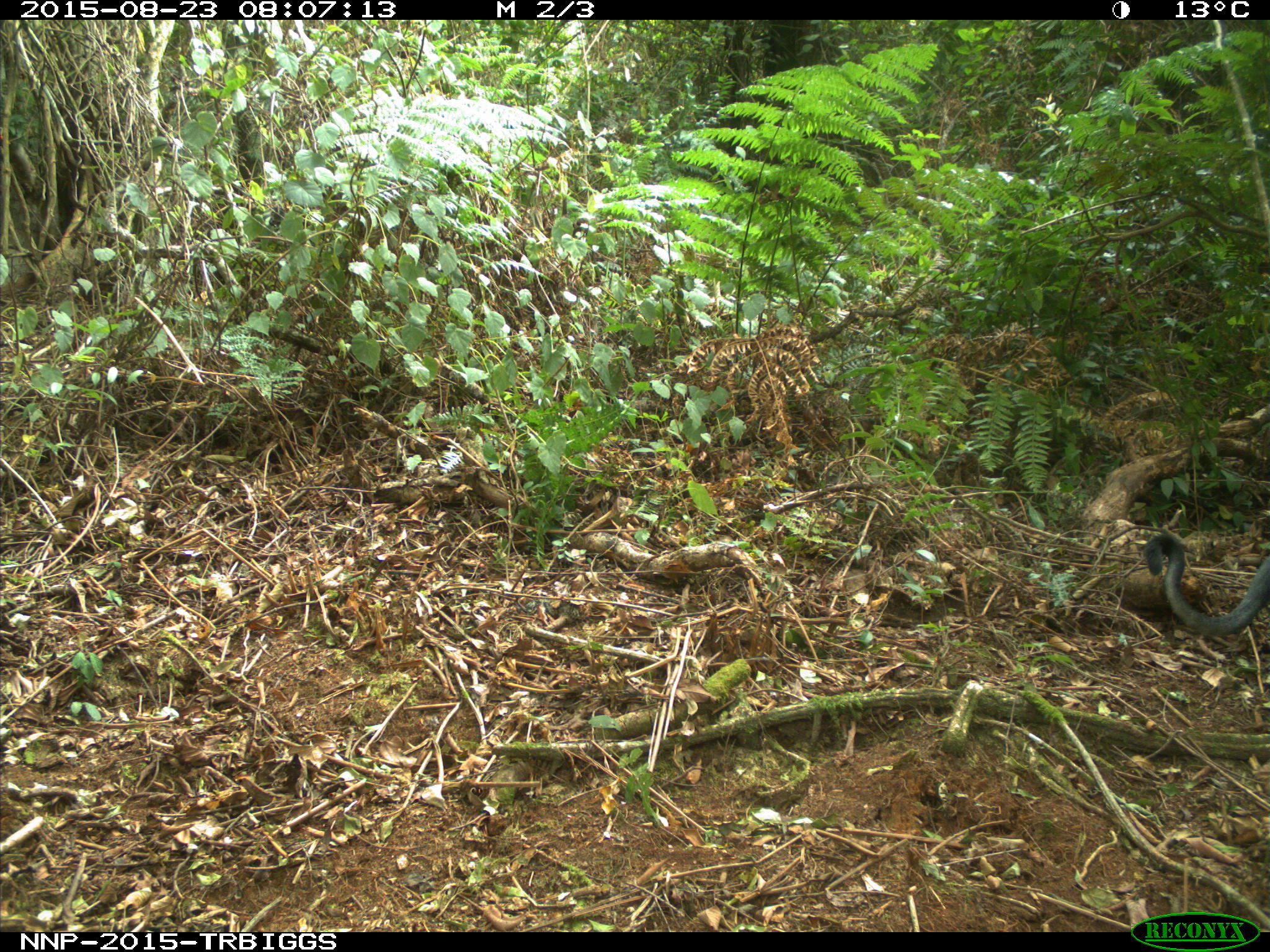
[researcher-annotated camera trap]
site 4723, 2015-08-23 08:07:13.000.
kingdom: Animalia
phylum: Chordata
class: Mammalia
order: Primates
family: Cercopithecidae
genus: Allochrocebus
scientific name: Allochrocebus lhoesti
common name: l'hoest's monkey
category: cercopithecus lhoesti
Cercopithecus lhoesti (l'hoest's monkey) (Allochrocebus lhoesti), count 1.